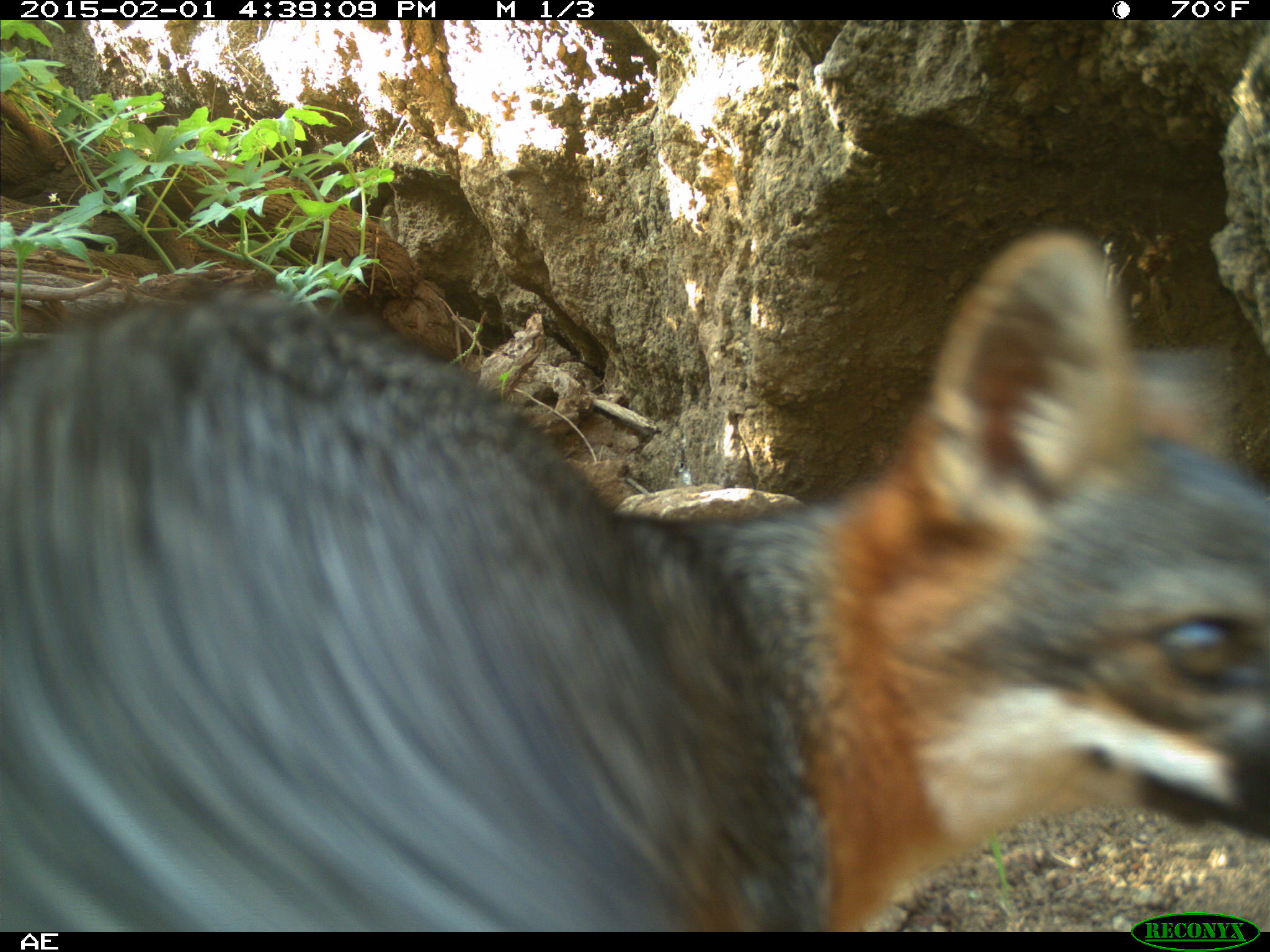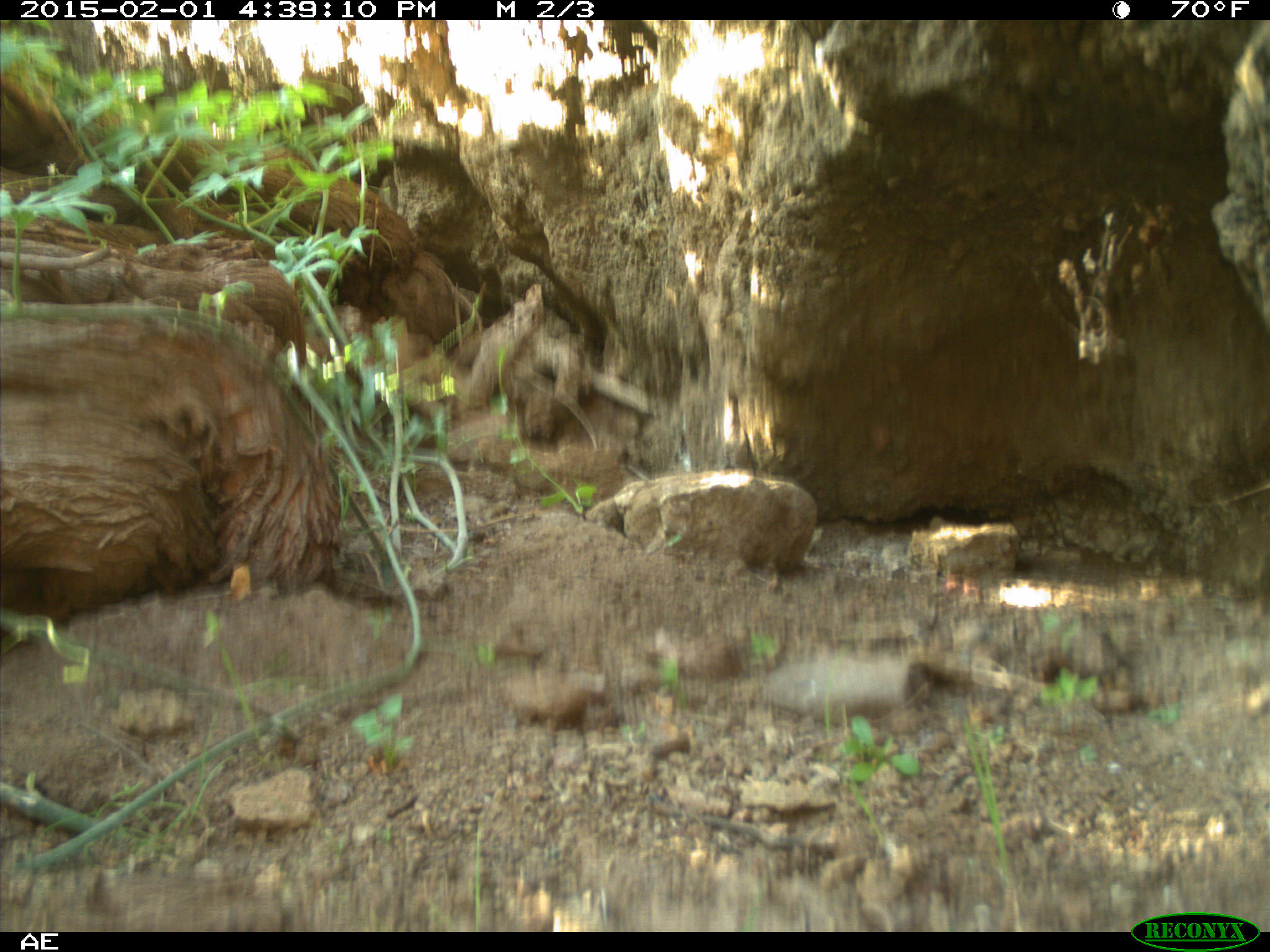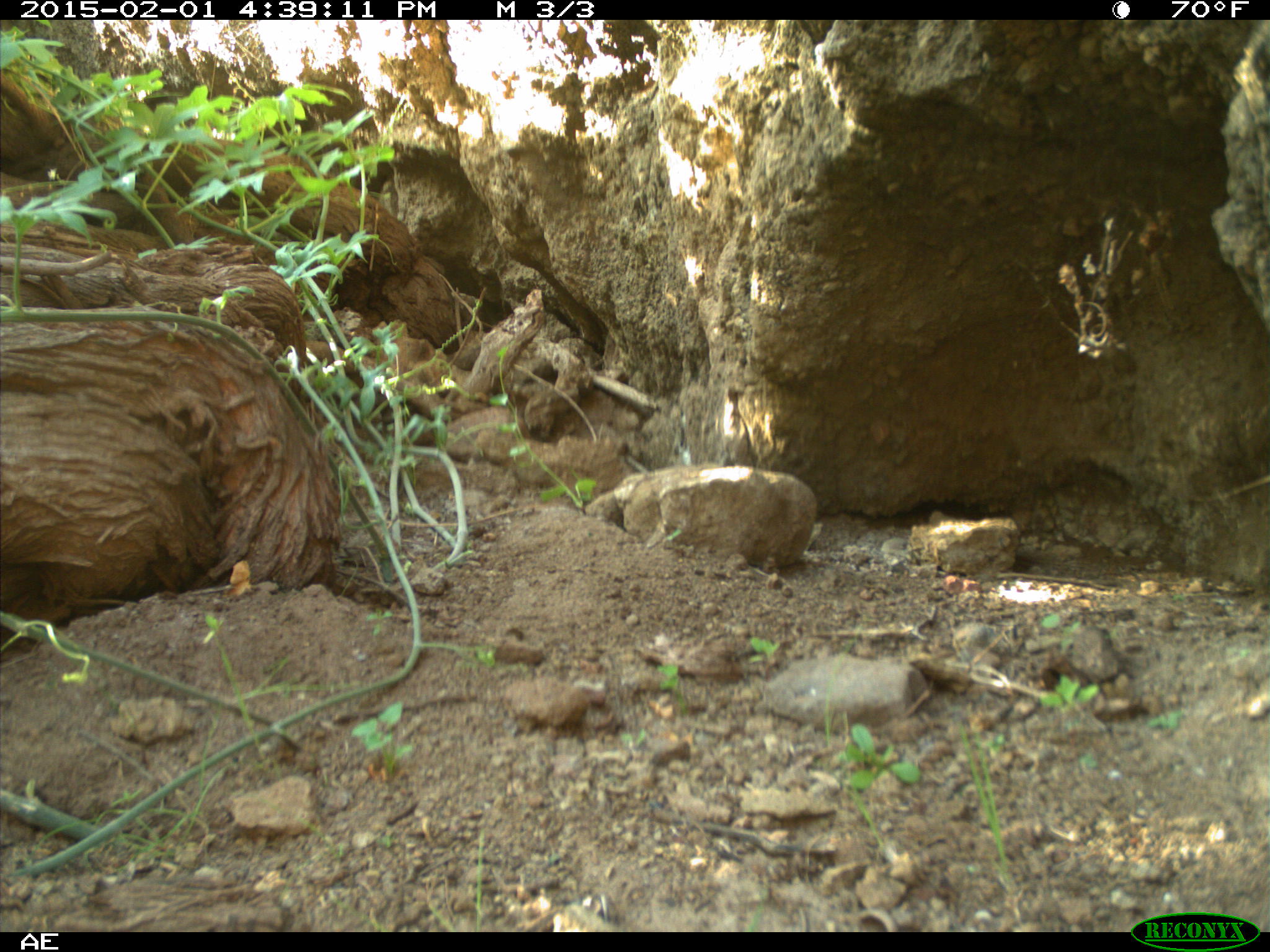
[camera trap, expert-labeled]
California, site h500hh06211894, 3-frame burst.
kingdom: Animalia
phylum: Chordata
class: Mammalia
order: Carnivora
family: Canidae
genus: Urocyon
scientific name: Urocyon littoralis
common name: island fox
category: fox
Fox (island fox) (Urocyon littoralis).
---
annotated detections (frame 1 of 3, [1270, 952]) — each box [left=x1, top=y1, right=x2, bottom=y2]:
fox: [left=0, top=226, right=1269, bottom=929]